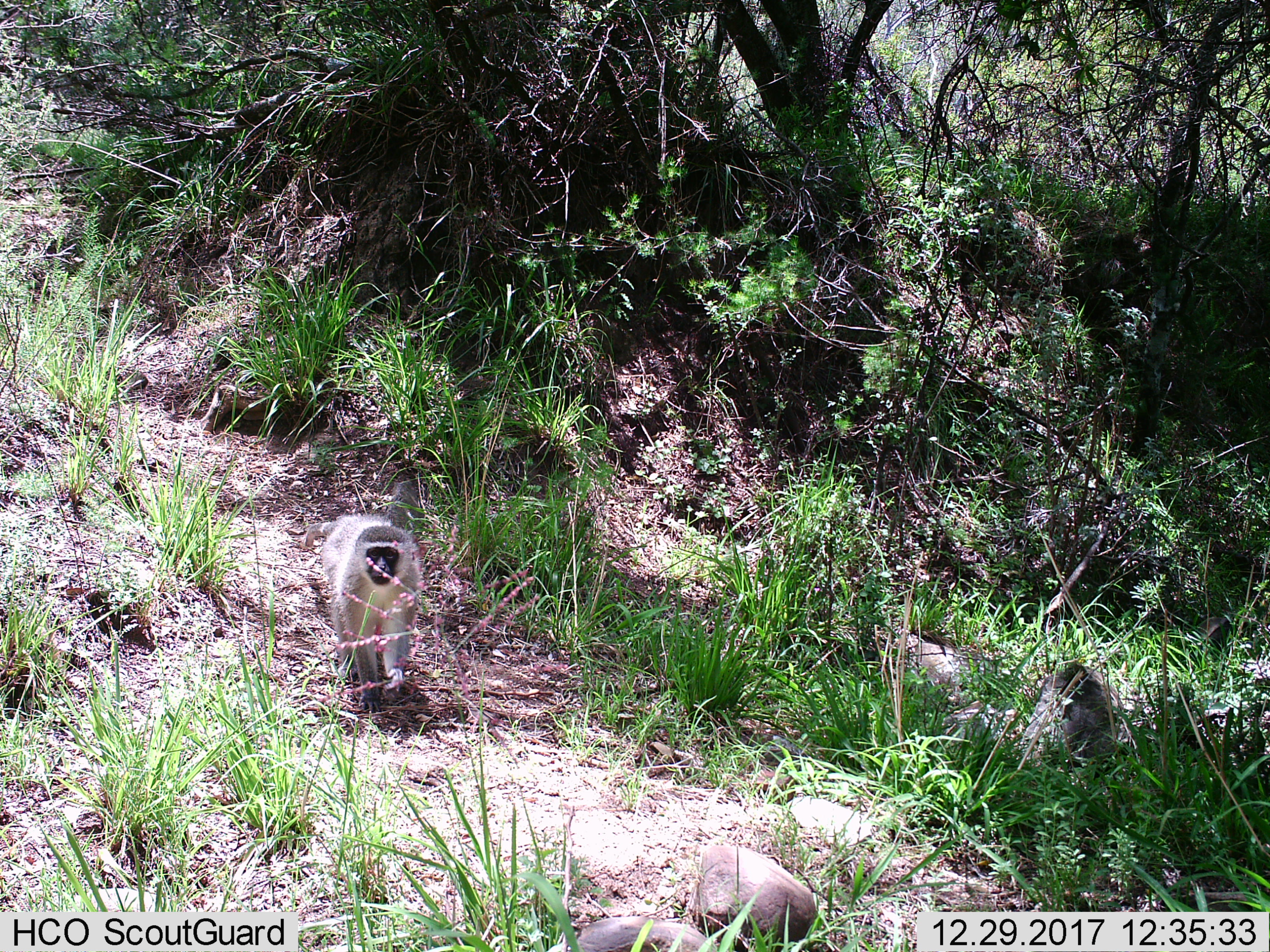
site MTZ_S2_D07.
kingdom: Animalia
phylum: Chordata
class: Mammalia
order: Primates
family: Cercopithecidae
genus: Chlorocebus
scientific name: Chlorocebus pygerythrus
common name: vervet monkey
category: monkeyvervet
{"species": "monkeyvervet (vervet monkey) (Chlorocebus pygerythrus)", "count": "1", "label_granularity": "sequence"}